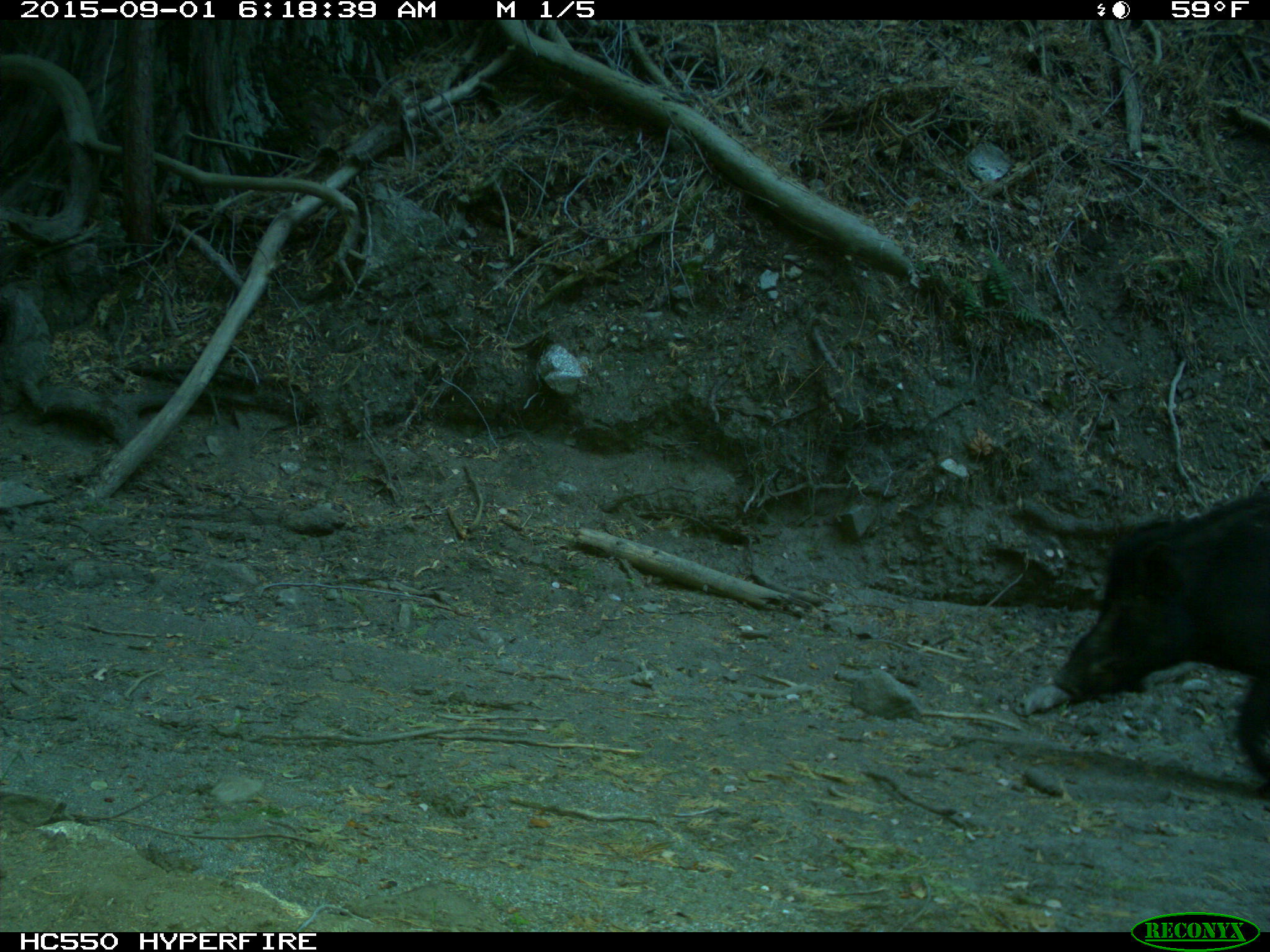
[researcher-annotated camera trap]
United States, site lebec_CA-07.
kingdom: Animalia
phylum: Chordata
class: Mammalia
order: Artiodactyla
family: Suidae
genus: Sus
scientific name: Sus scrofa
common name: wild boar